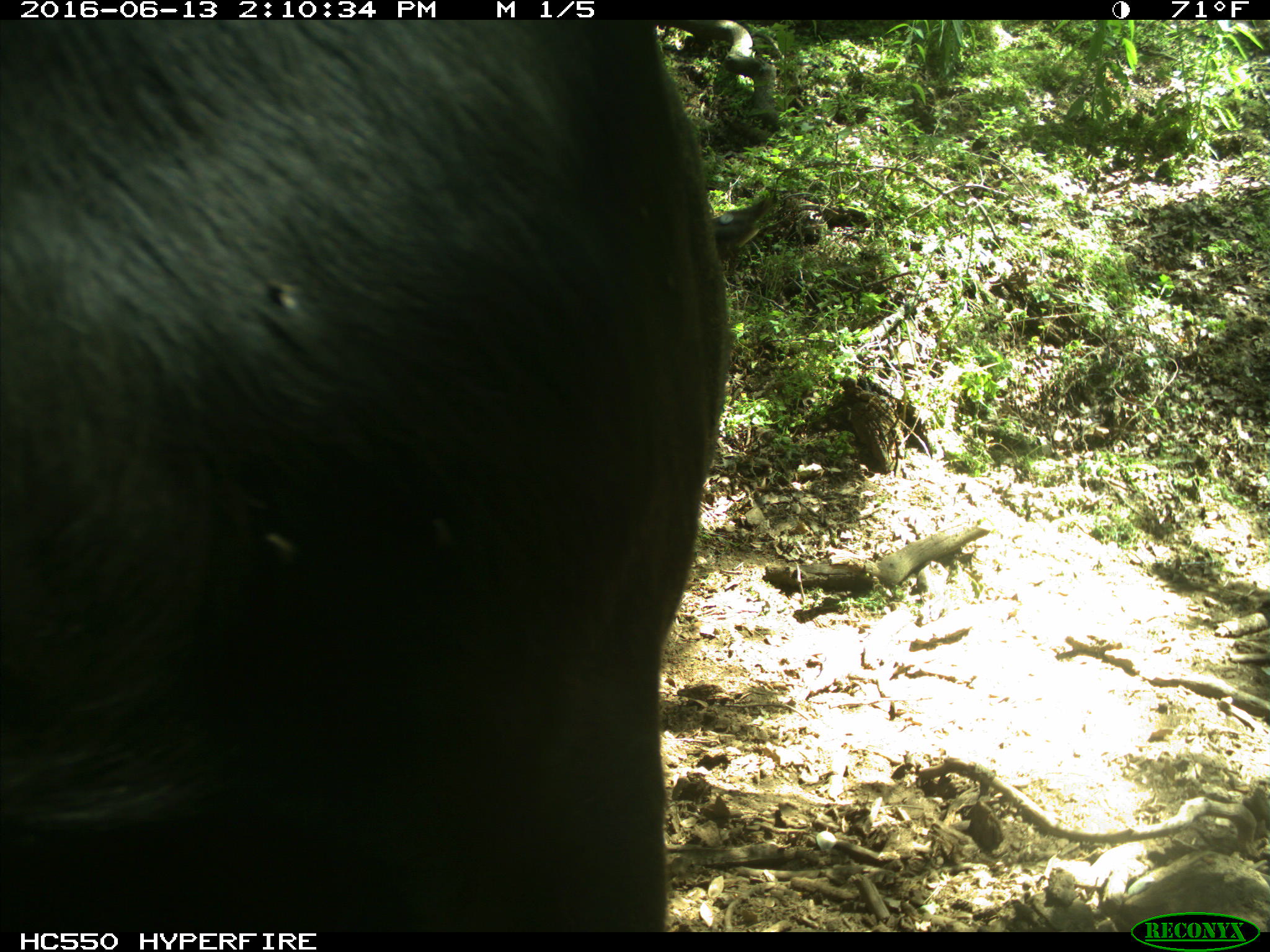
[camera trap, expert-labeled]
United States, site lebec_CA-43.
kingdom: Animalia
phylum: Chordata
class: Mammalia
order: Artiodactyla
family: Bovidae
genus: Bos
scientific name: Bos taurus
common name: domestic cow